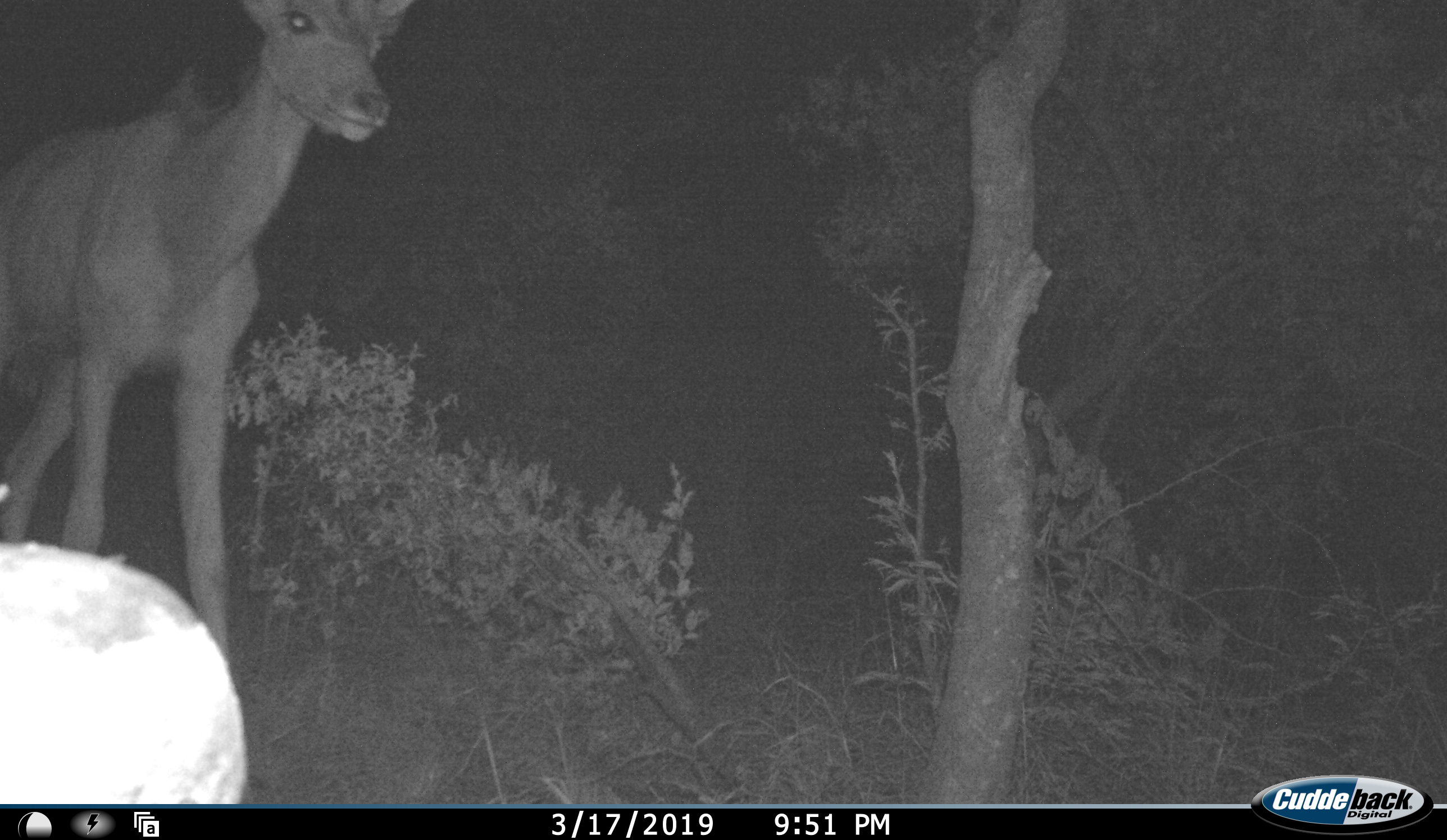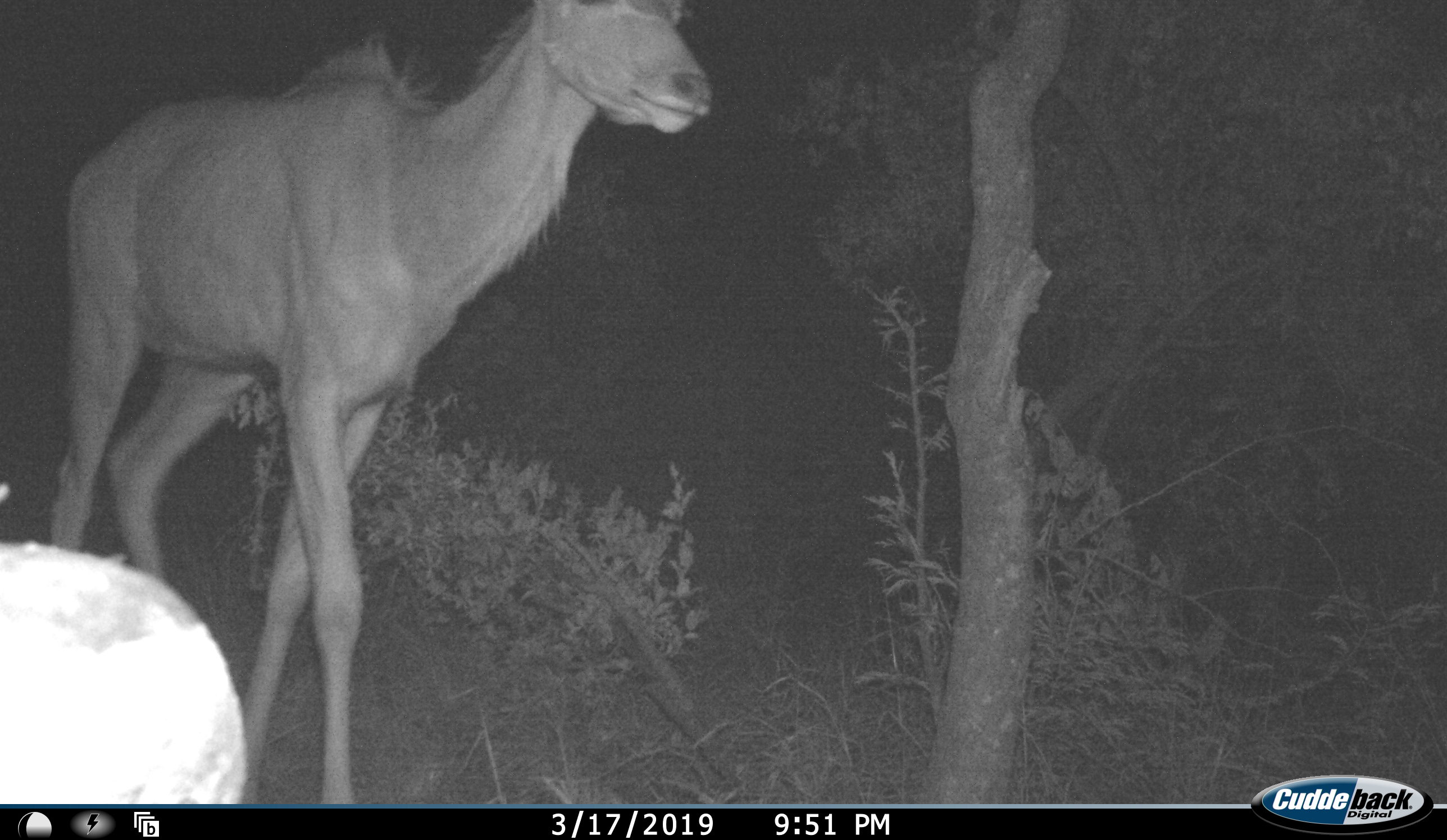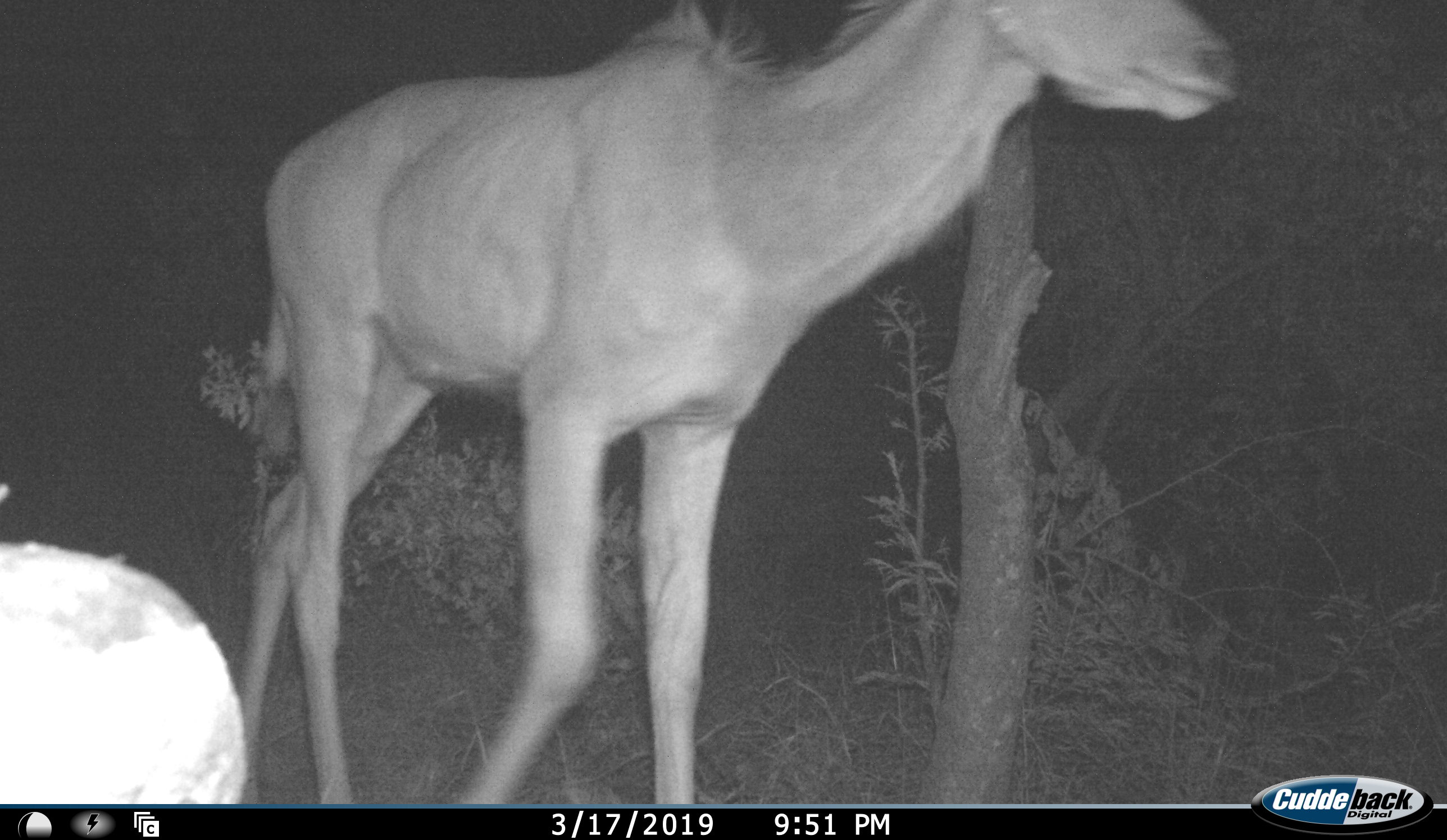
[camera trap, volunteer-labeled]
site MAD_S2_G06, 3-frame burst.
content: unidentified animal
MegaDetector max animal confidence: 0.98